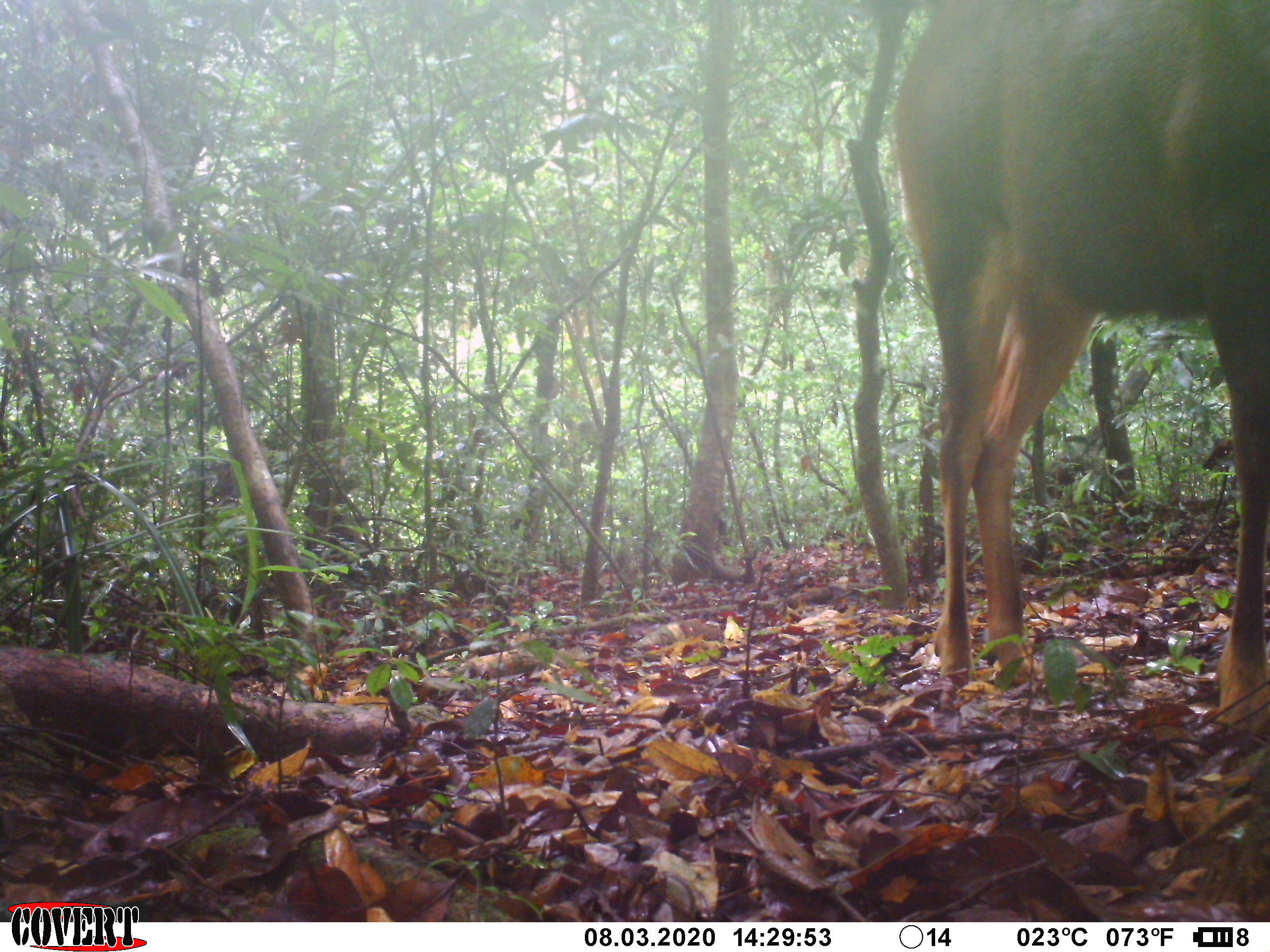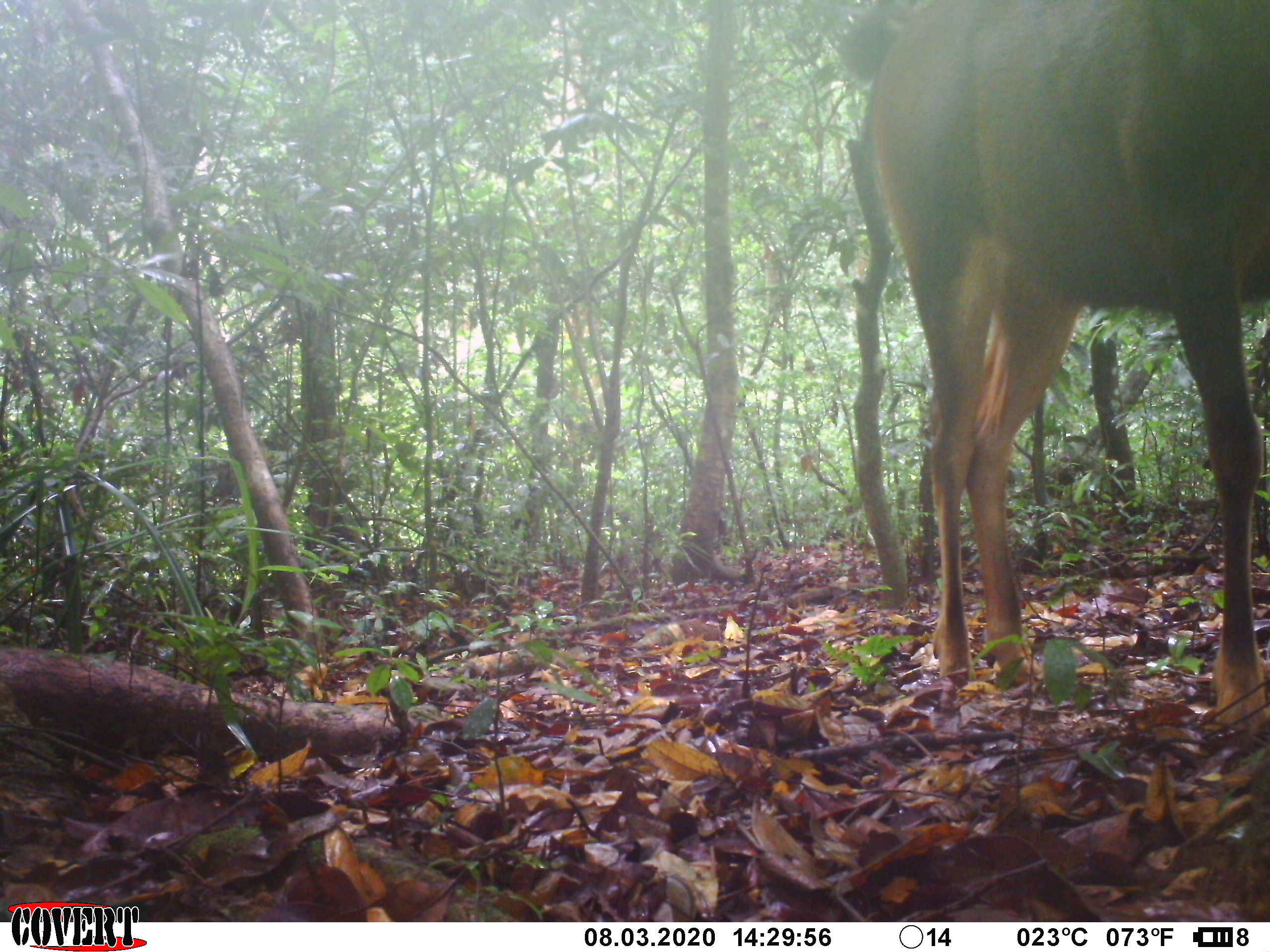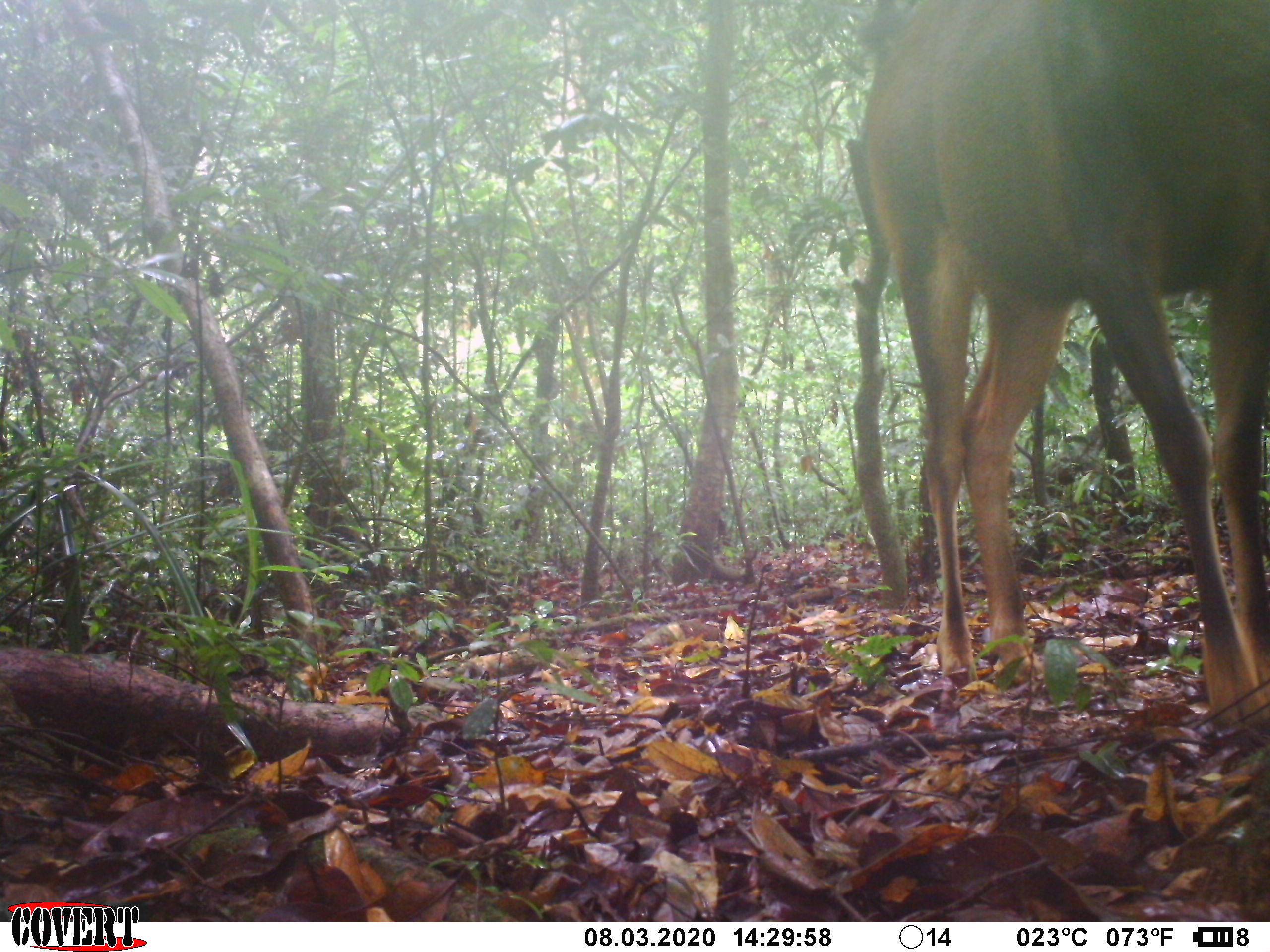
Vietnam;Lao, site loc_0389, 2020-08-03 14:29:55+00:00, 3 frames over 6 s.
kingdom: Animalia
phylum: Chordata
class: Mammalia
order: Artiodactyla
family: Cervidae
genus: Rusa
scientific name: Rusa unicolor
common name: sambar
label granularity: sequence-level